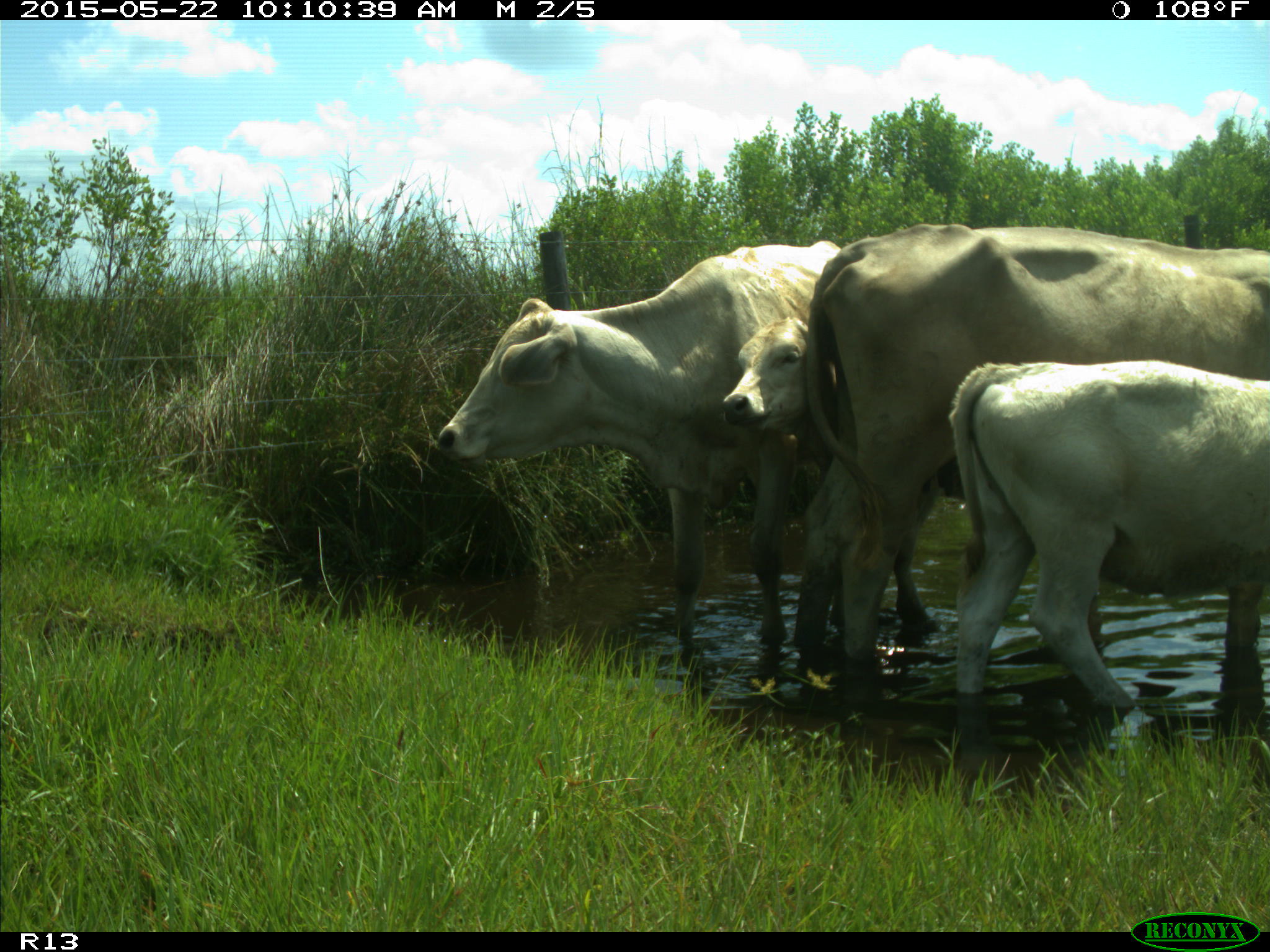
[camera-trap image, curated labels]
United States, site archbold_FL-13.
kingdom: Animalia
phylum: Chordata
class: Mammalia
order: Artiodactyla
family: Bovidae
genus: Bos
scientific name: Bos taurus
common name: domestic cow